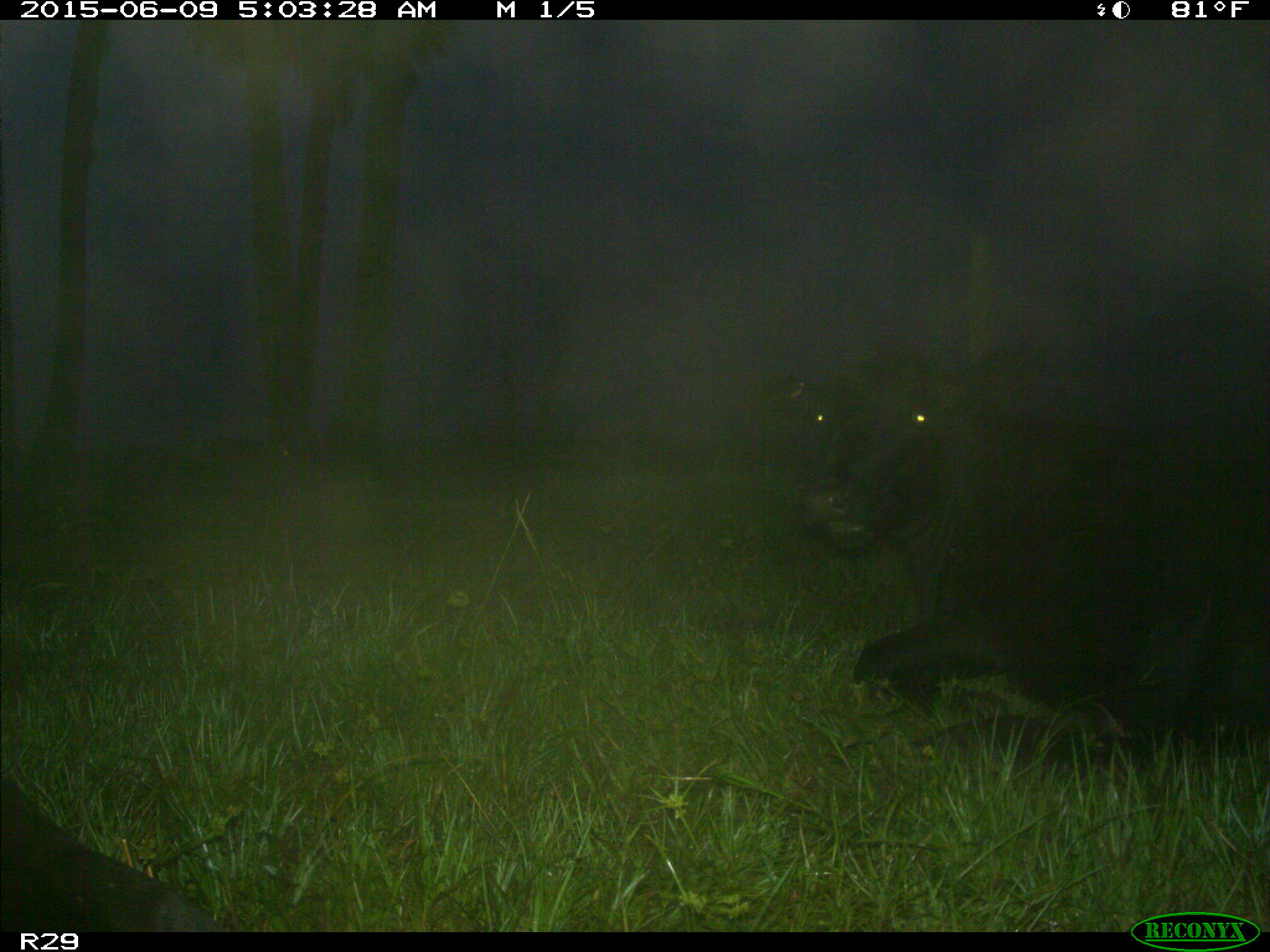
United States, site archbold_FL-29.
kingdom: Animalia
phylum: Chordata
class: Mammalia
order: Artiodactyla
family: Bovidae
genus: Bos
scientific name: Bos taurus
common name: domestic cow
Bos taurus (domestic cow).